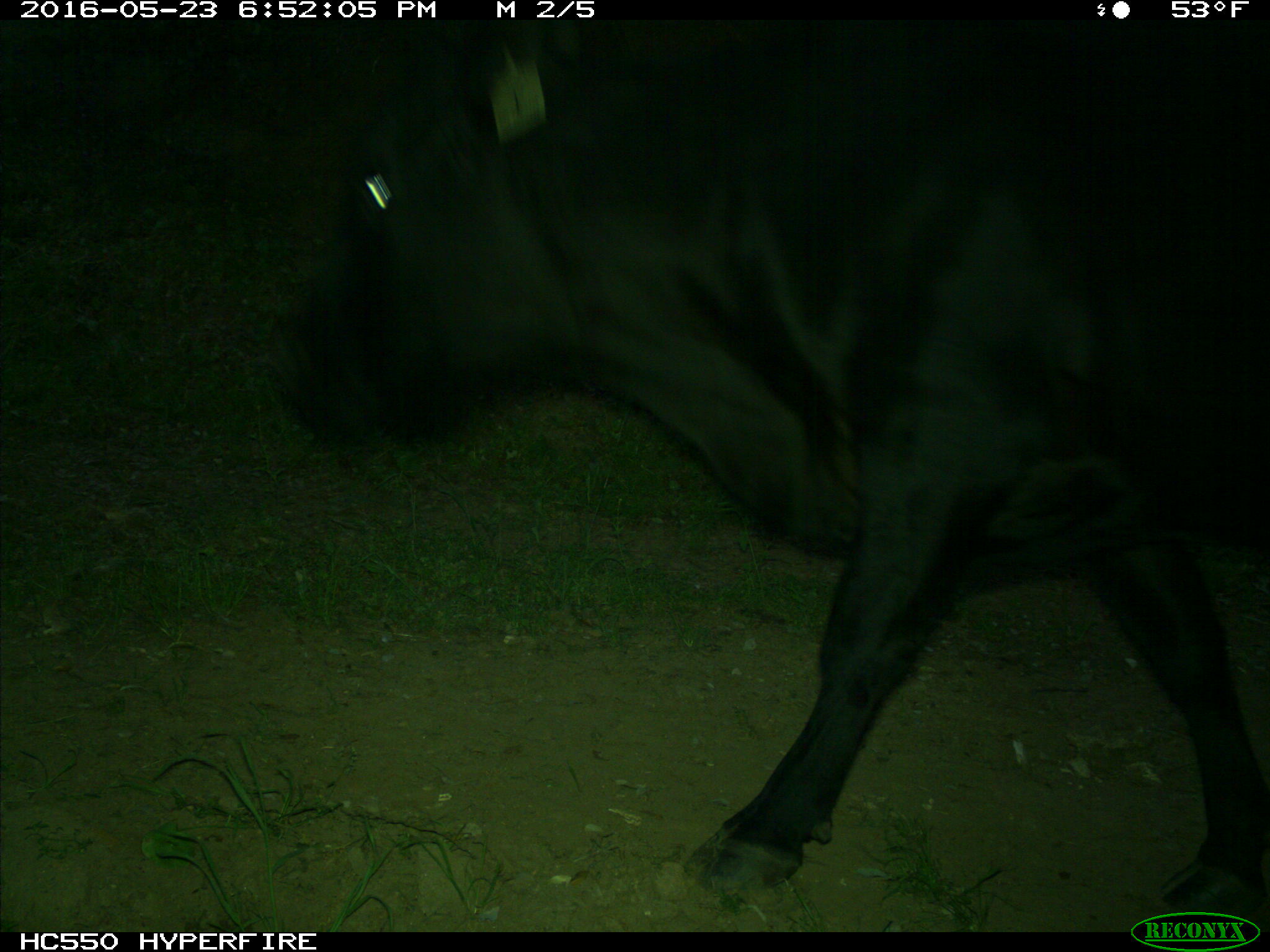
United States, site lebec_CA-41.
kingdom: Animalia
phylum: Chordata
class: Mammalia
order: Artiodactyla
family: Bovidae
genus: Bos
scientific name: Bos taurus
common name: domestic cow